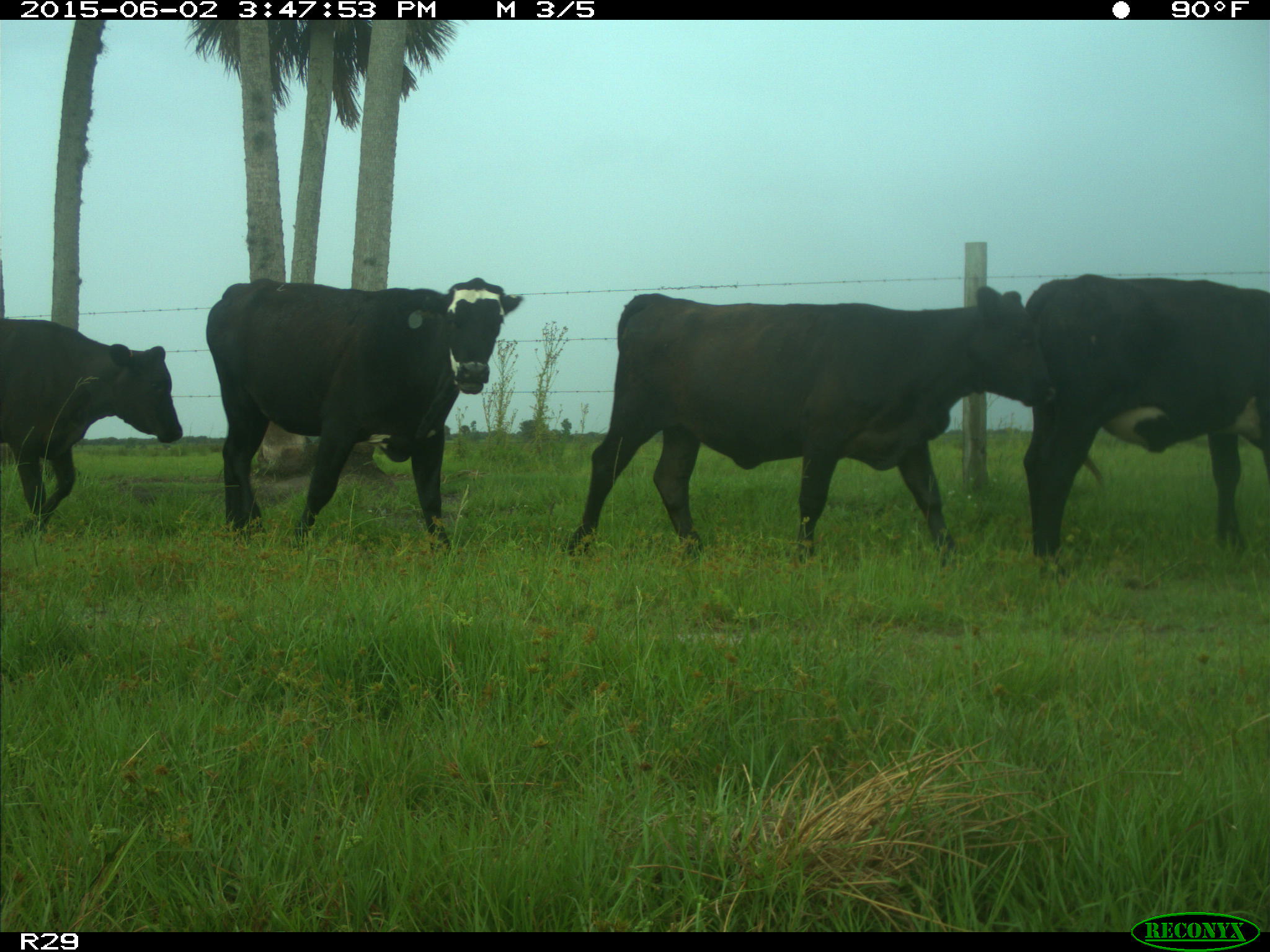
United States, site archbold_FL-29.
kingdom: Animalia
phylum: Chordata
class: Mammalia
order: Artiodactyla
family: Bovidae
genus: Bos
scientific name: Bos taurus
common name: domestic cow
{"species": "Bos taurus (domestic cow)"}